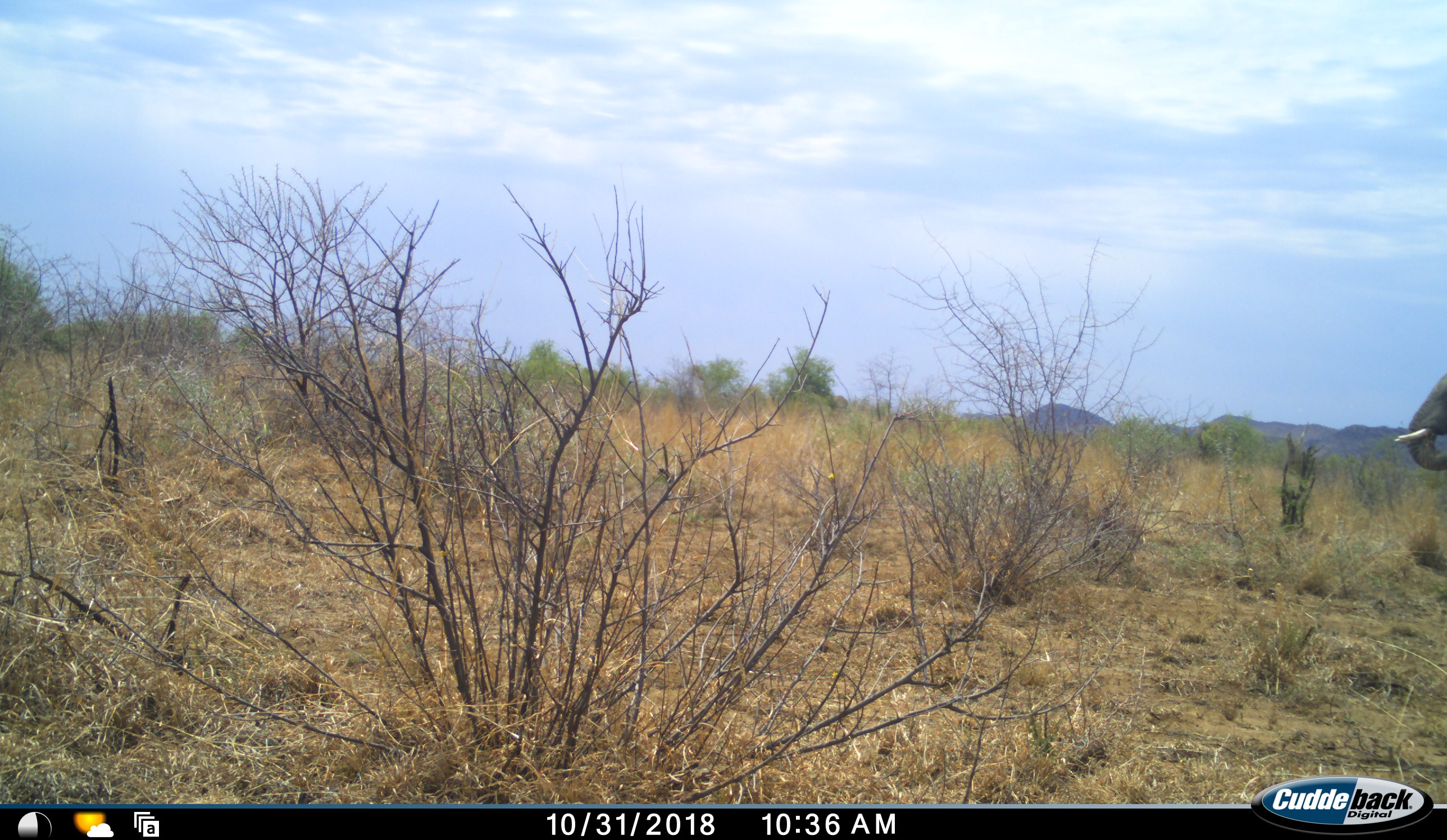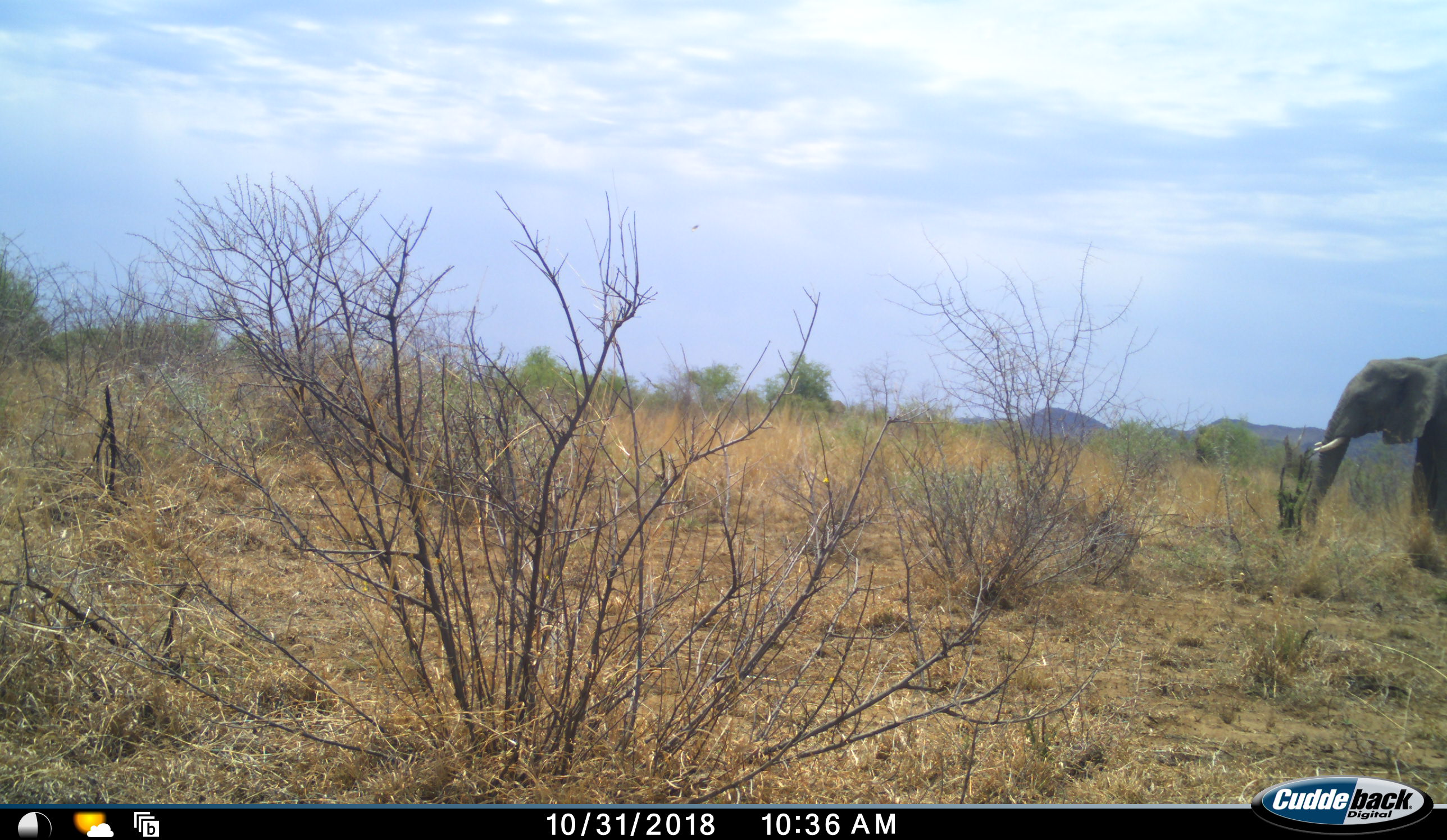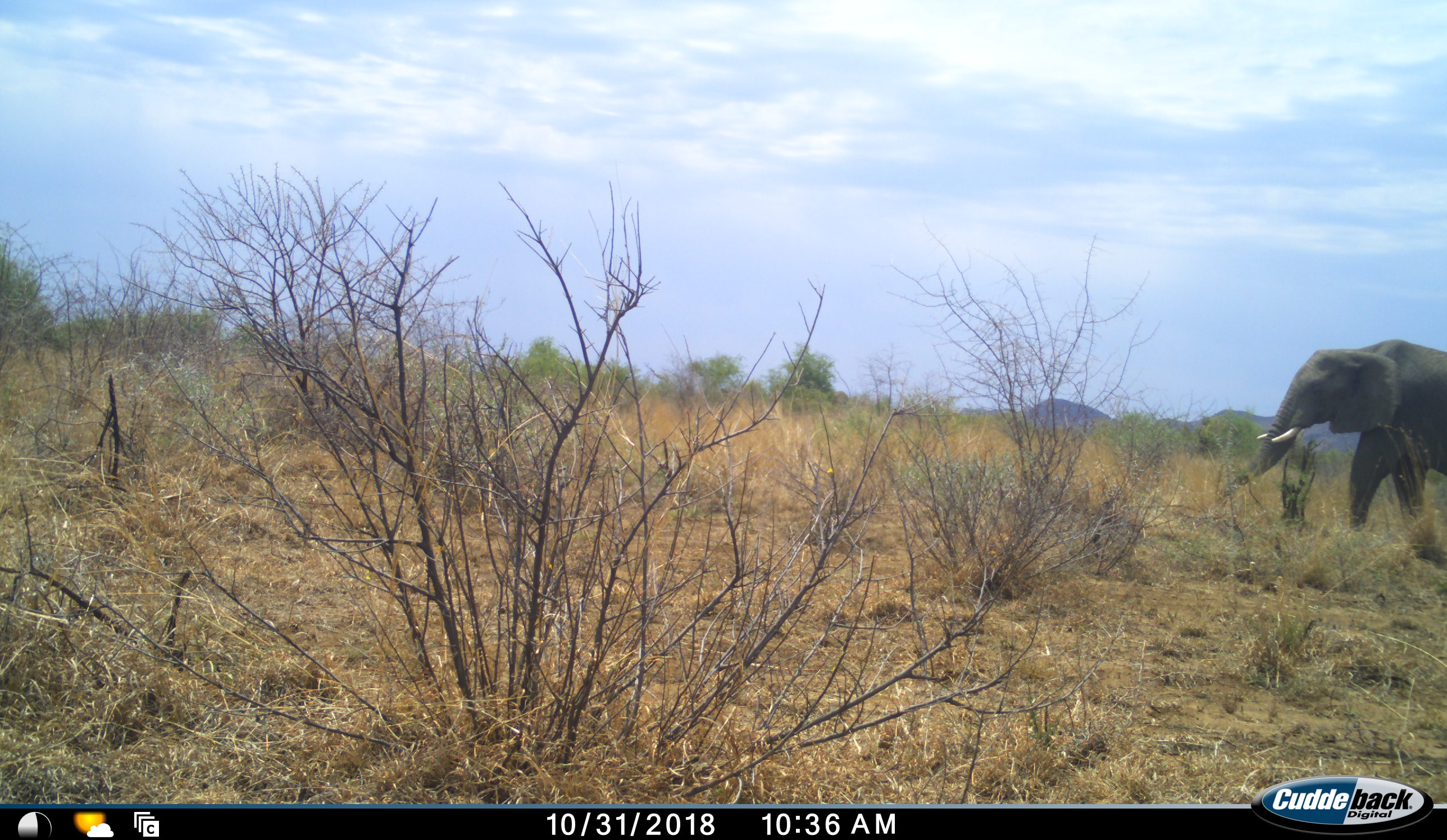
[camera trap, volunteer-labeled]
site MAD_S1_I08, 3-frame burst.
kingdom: Animalia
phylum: Chordata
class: Mammalia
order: Proboscidea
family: Elephantidae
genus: Loxodonta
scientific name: Loxodonta africana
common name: african bush elephant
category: elephant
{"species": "elephant (african bush elephant) (Loxodonta africana)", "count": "1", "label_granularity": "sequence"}